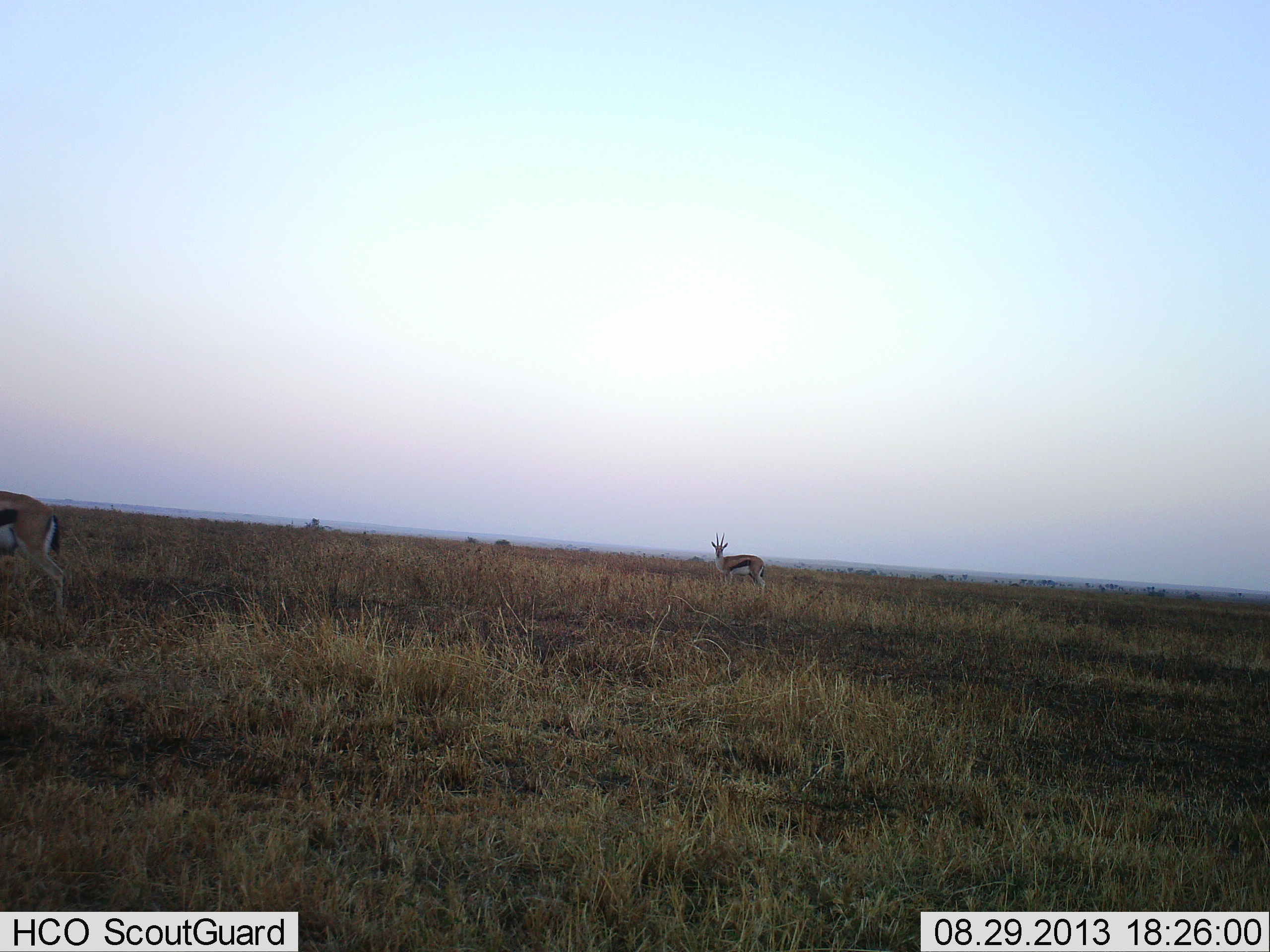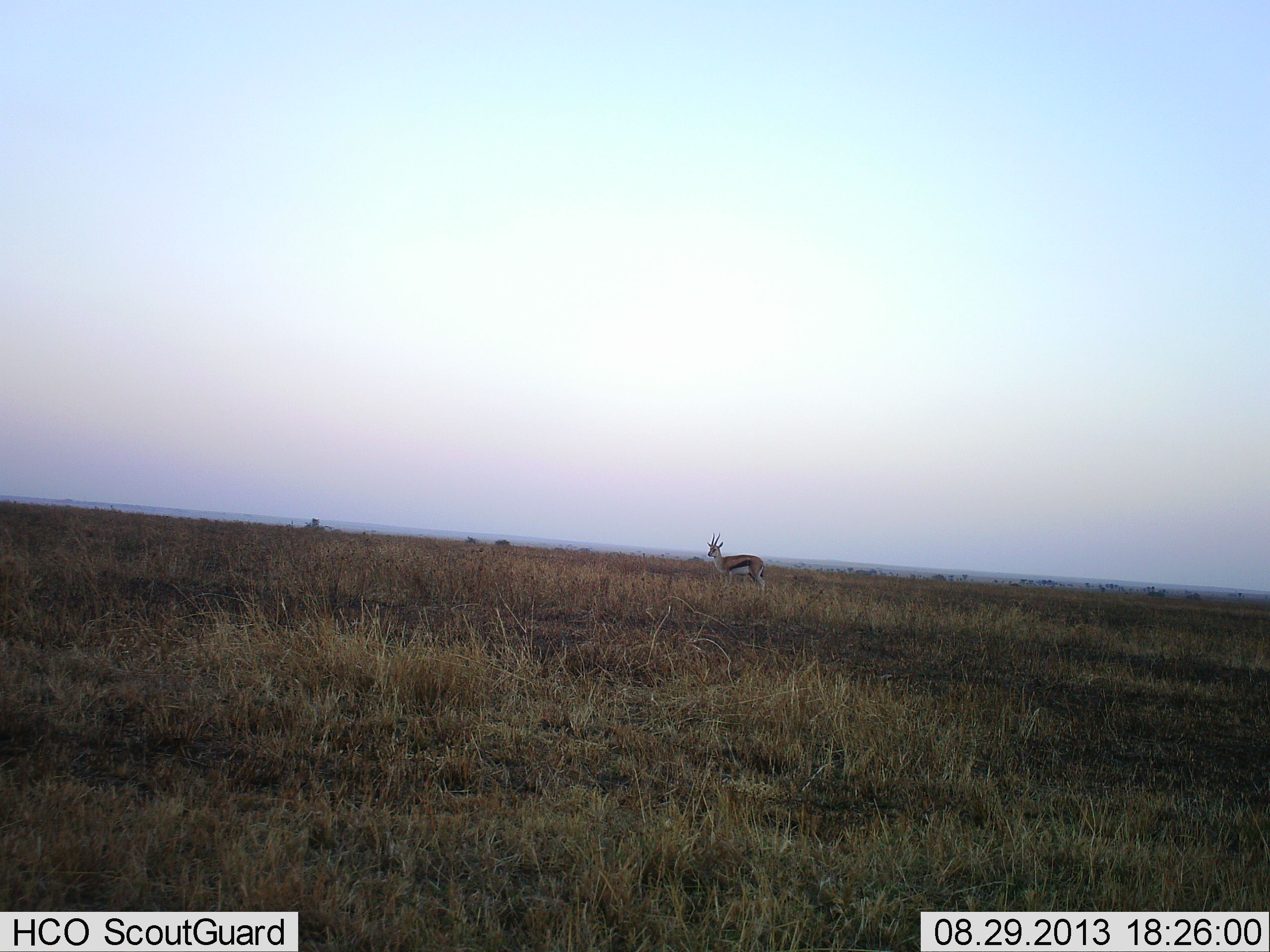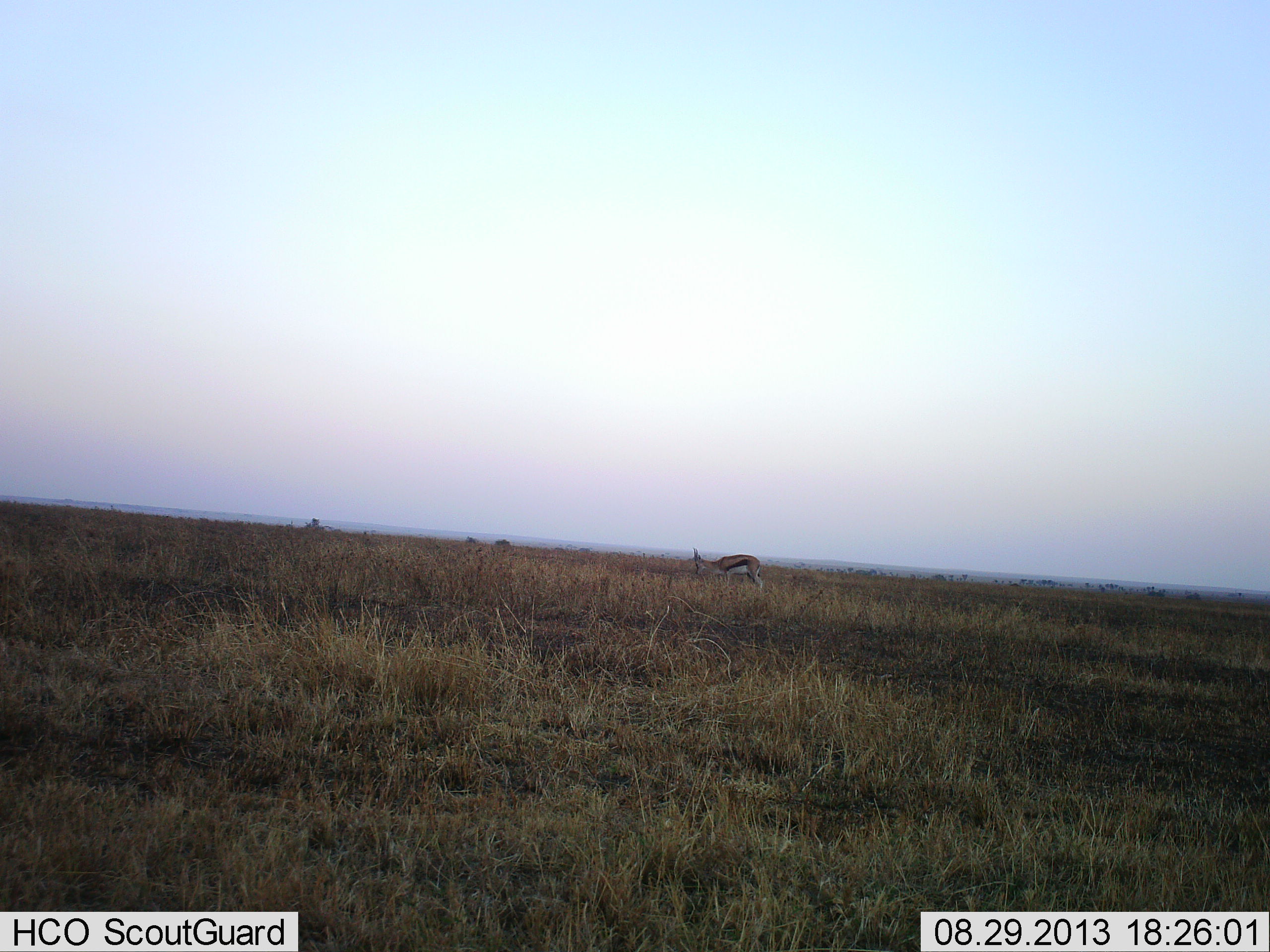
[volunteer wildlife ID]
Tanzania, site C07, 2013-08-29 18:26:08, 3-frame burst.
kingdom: Animalia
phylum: Chordata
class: Mammalia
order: Artiodactyla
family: Bovidae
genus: Eudorcas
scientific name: Eudorcas thomsonii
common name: thomson's gazelle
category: gazellethomsons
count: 2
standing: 100%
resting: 0%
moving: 60%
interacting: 0%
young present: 0%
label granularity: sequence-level